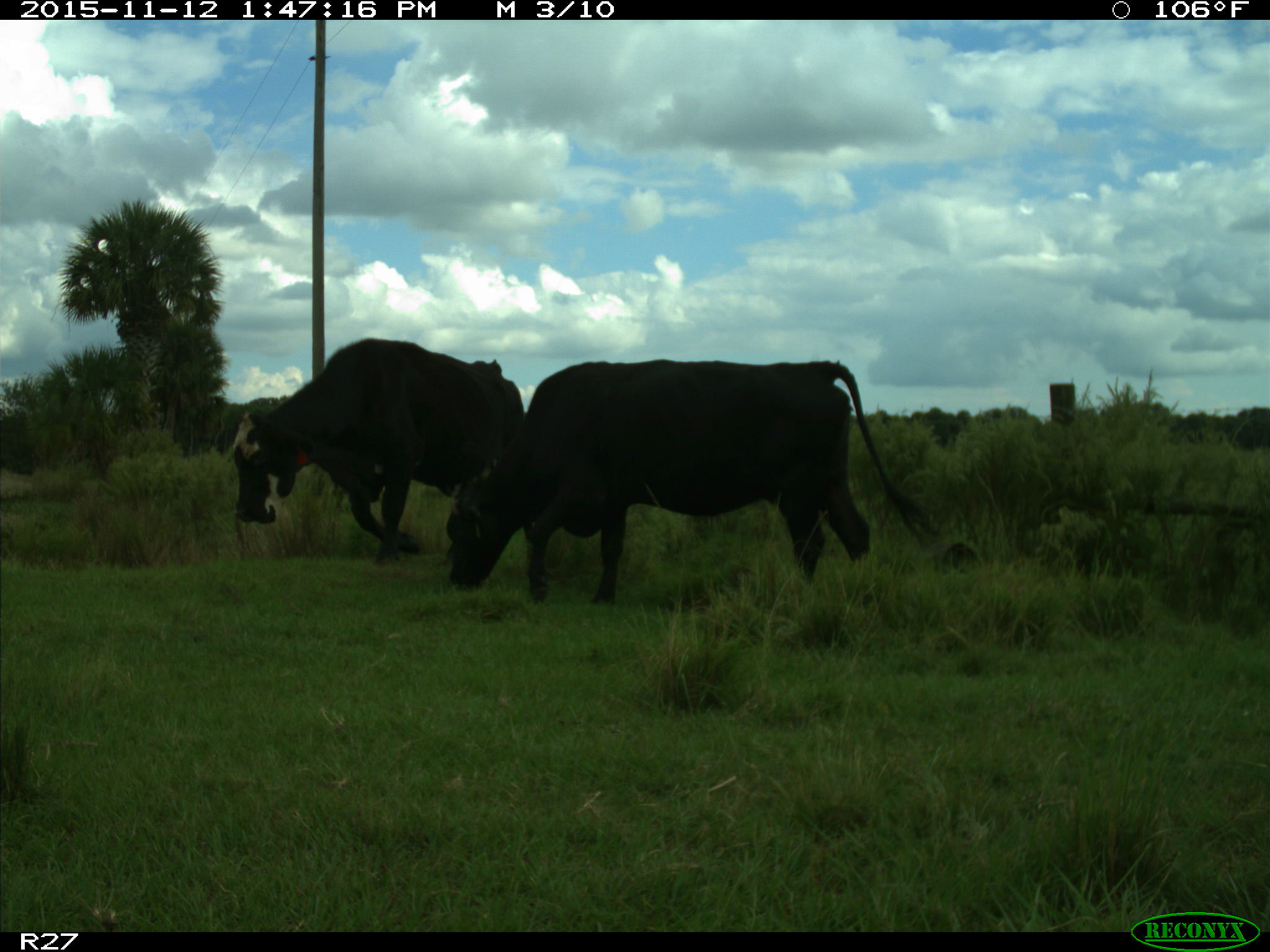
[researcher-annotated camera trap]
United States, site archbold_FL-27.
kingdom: Animalia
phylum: Chordata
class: Mammalia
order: Artiodactyla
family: Bovidae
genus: Bos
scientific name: Bos taurus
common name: domestic cow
Bos taurus (domestic cow).